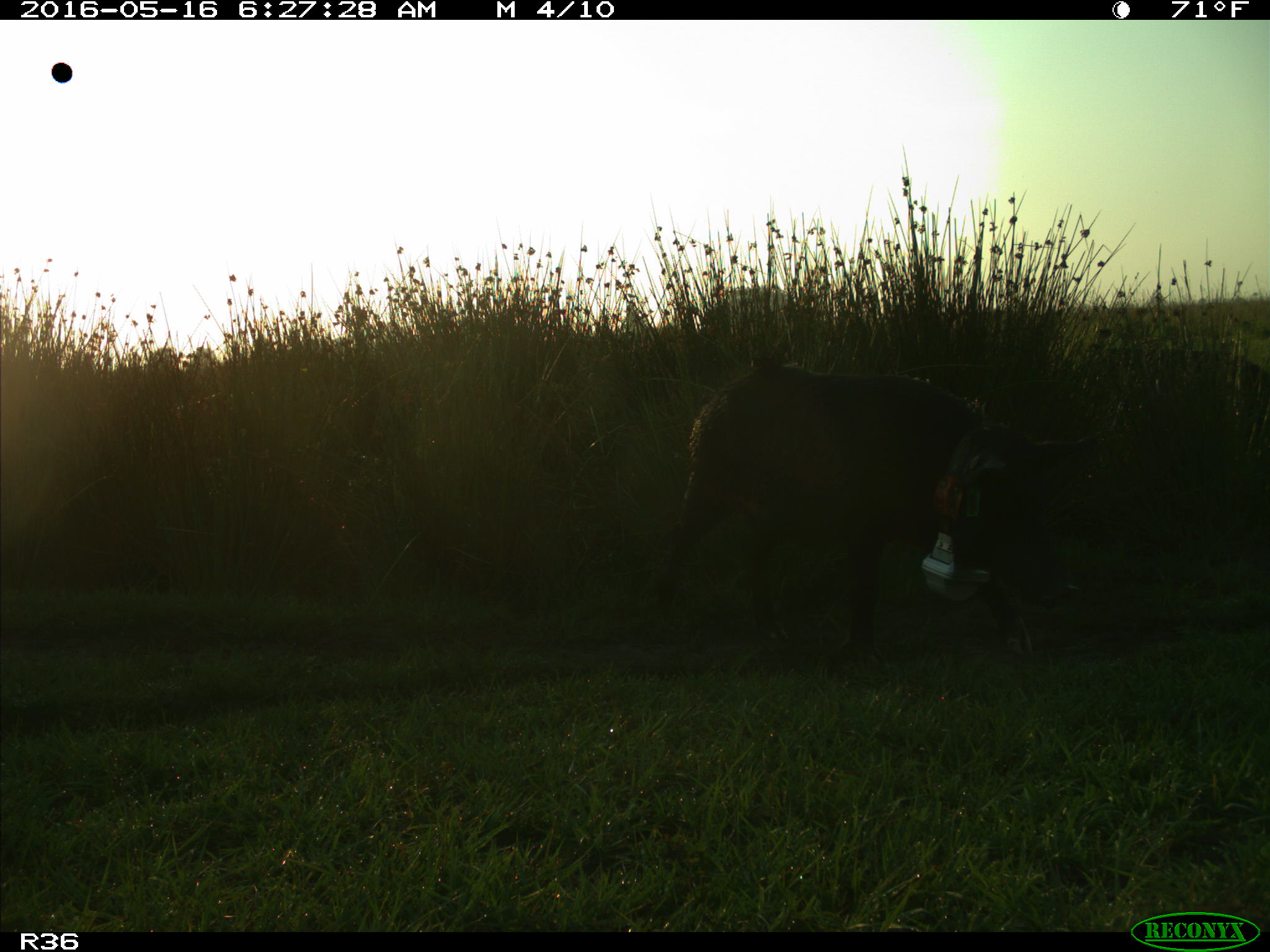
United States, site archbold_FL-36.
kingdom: Animalia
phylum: Chordata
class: Mammalia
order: Artiodactyla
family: Suidae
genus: Sus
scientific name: Sus scrofa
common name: wild boar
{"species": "Sus scrofa (wild boar)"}